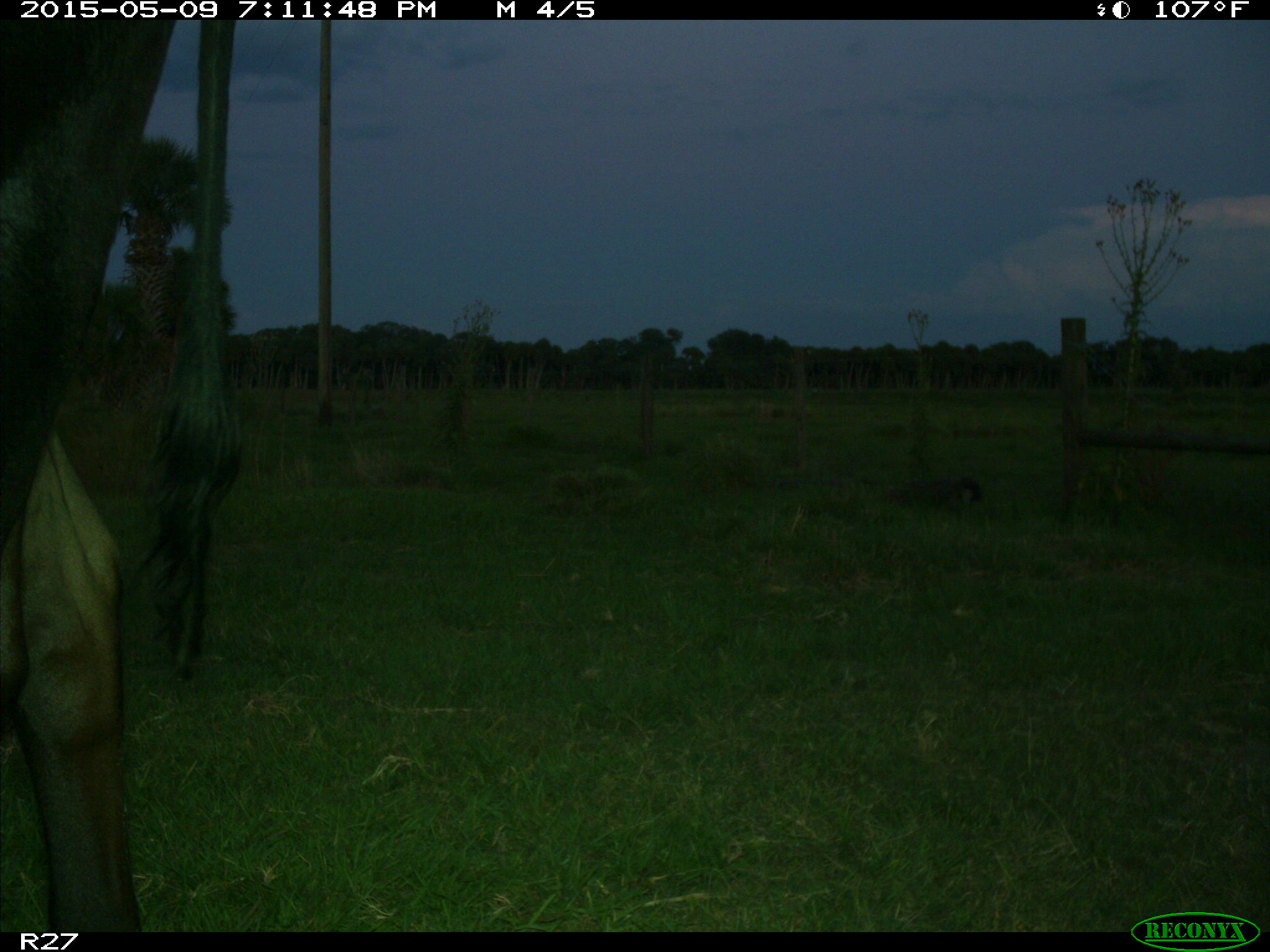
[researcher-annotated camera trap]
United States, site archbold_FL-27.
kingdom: Animalia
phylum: Chordata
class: Mammalia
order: Artiodactyla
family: Bovidae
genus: Bos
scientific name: Bos taurus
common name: domestic cow